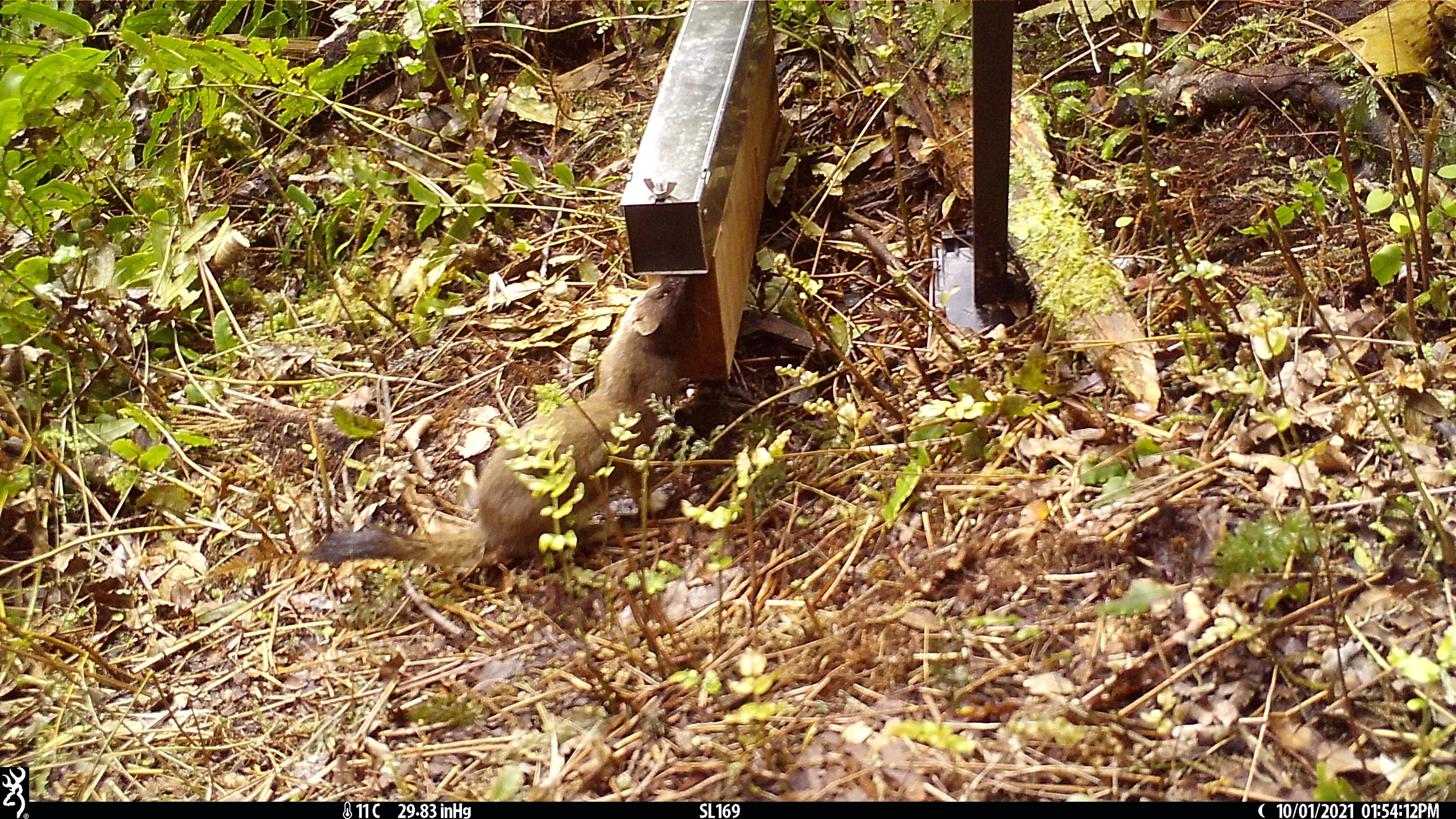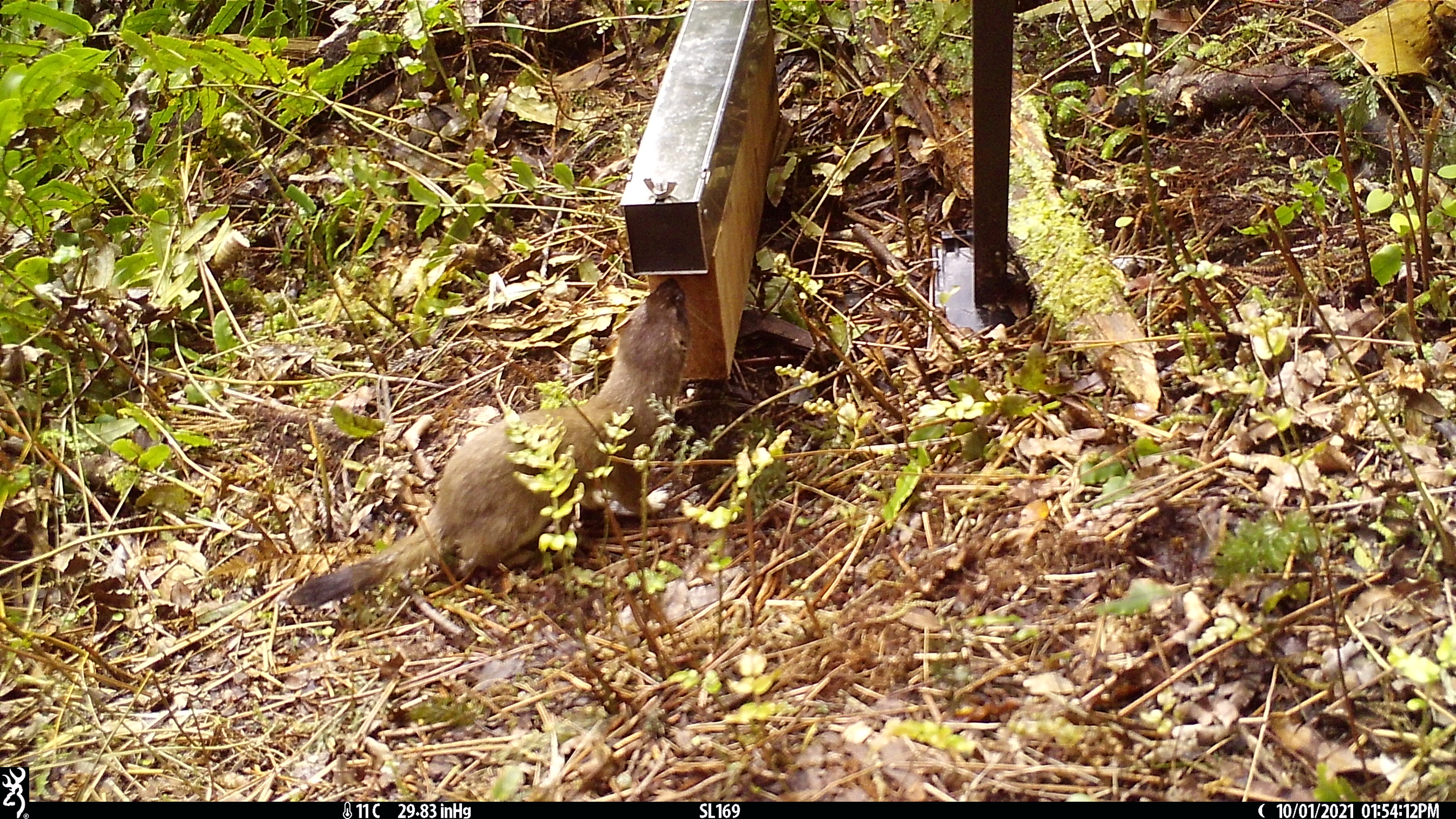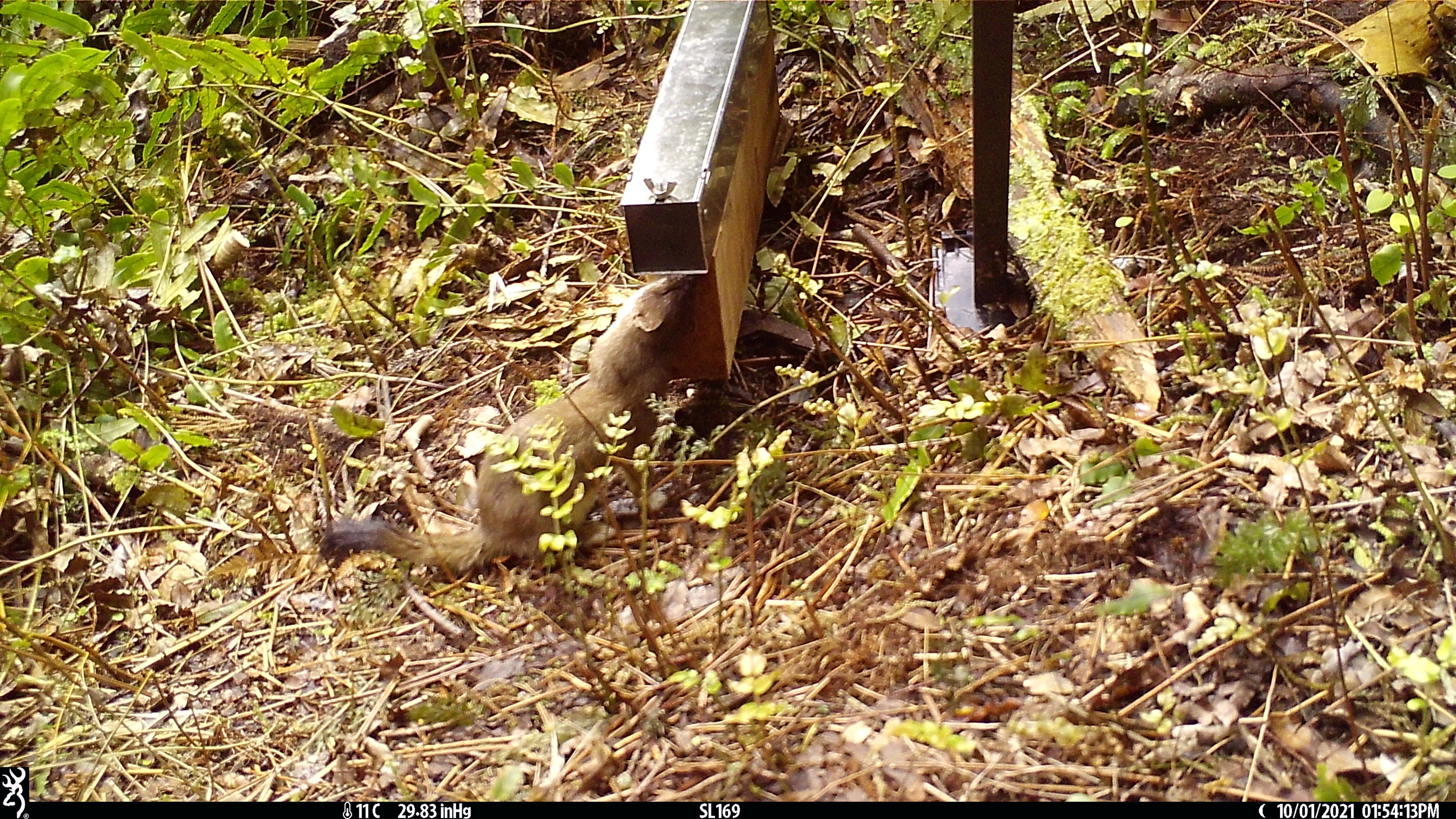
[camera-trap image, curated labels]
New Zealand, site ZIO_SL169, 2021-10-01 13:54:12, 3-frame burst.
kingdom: Animalia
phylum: Chordata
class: Mammalia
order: Carnivora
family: Mustelidae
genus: Mustela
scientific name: Mustela erminea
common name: stoat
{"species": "stoat (Mustela erminea)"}